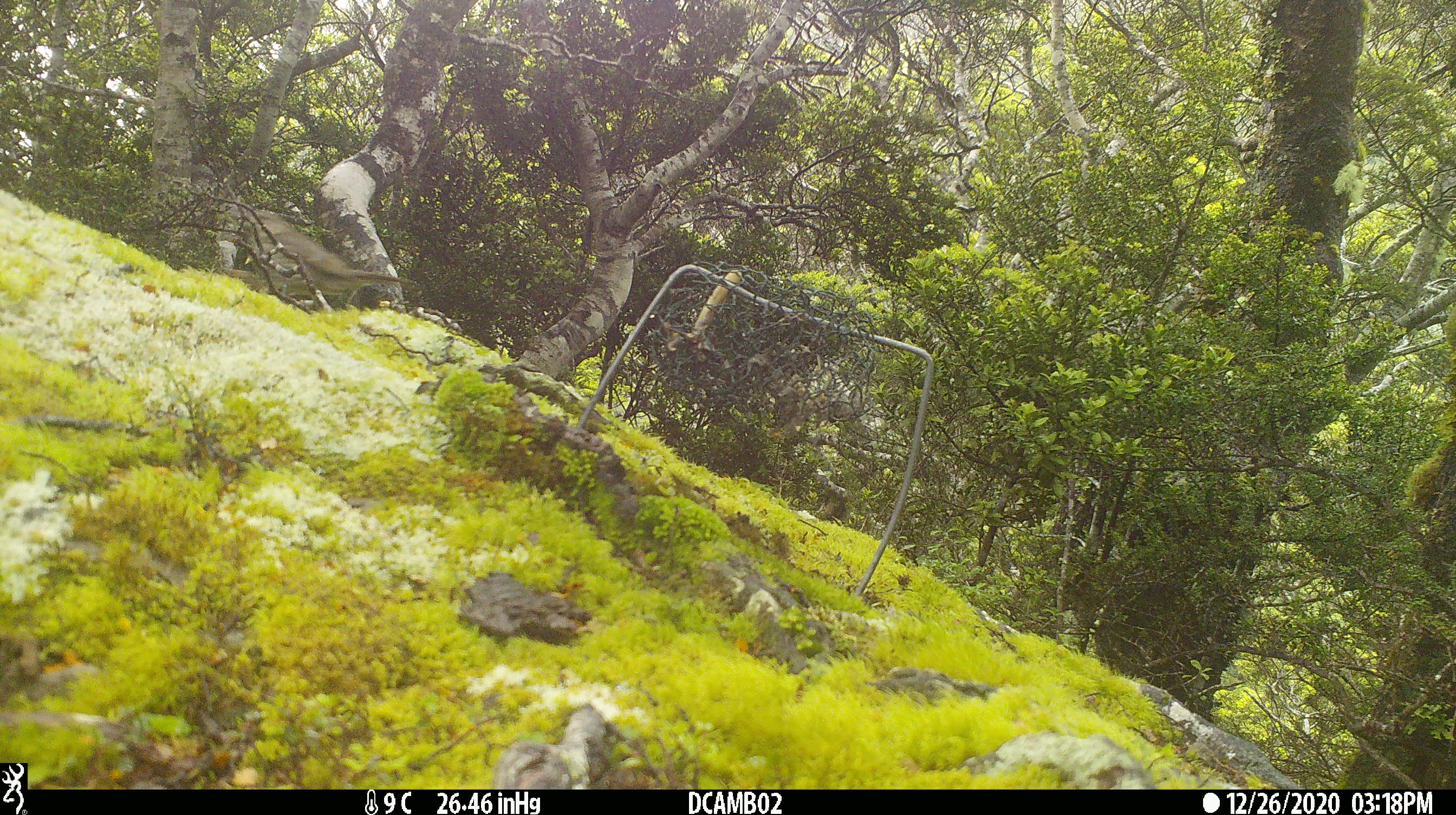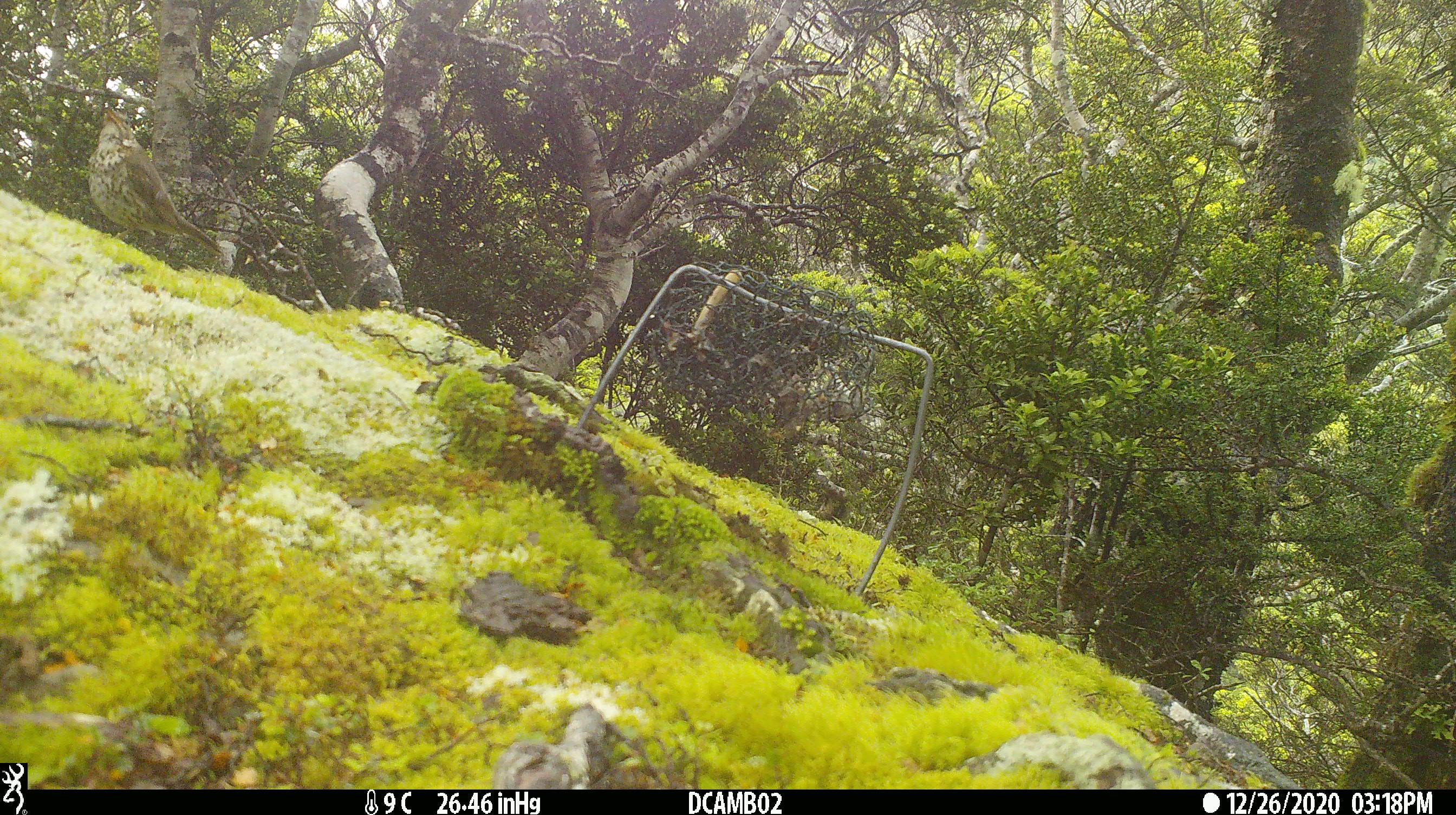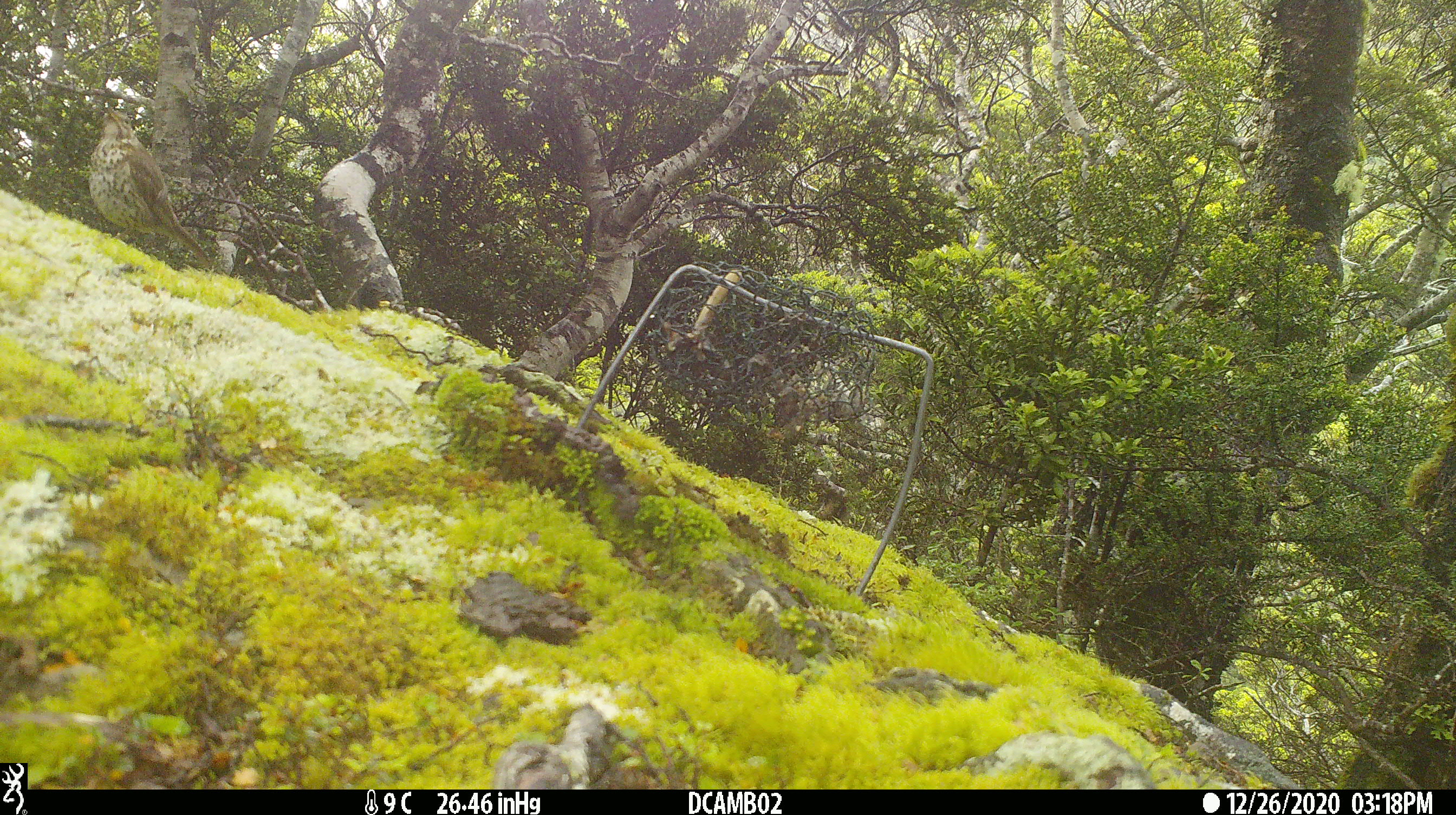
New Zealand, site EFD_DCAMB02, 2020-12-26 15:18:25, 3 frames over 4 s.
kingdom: Animalia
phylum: Chordata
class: Aves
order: Passeriformes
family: Turdidae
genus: Turdus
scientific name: Turdus philomelos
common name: song thrush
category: thrush